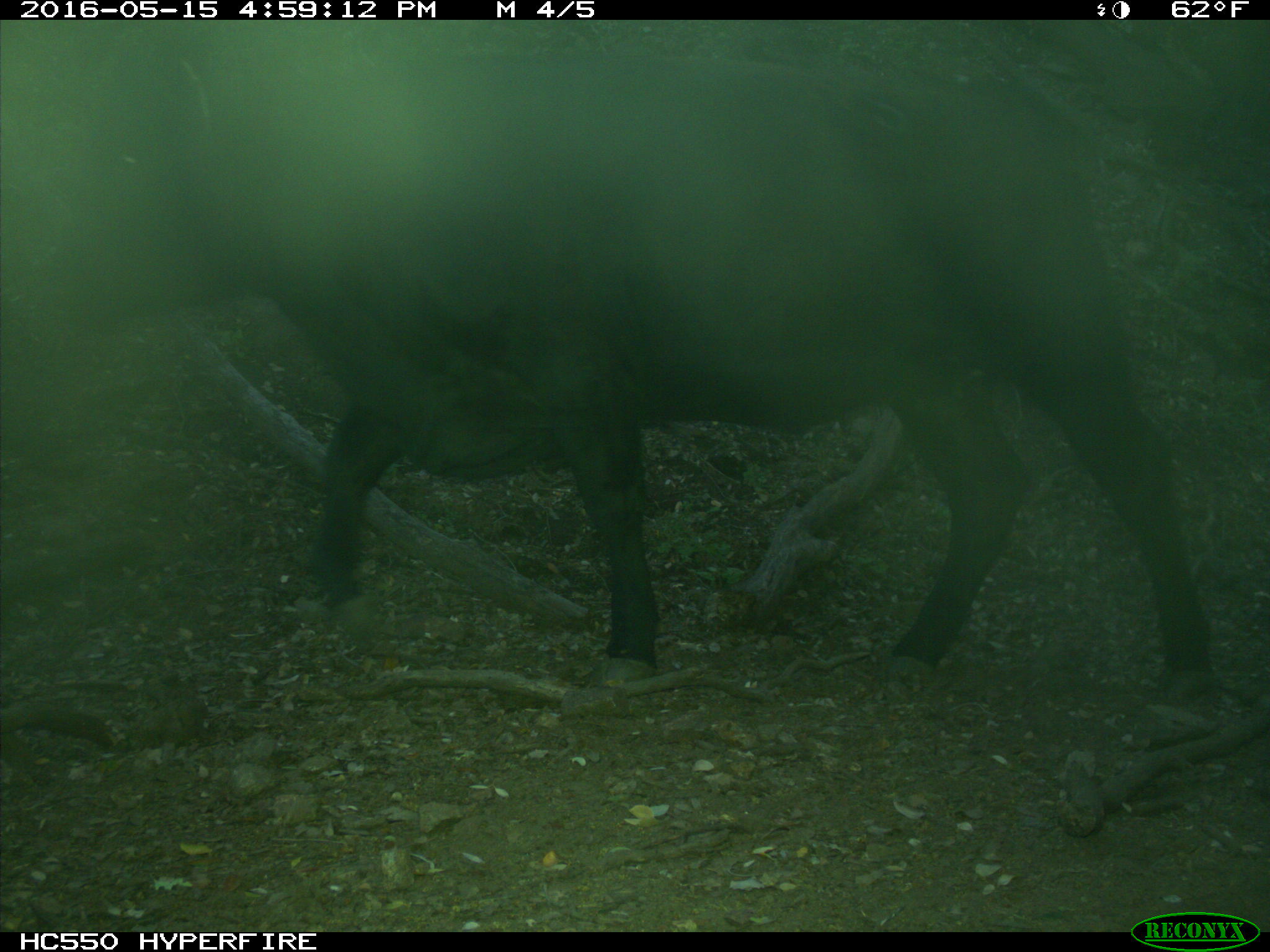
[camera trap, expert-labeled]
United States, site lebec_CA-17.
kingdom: Animalia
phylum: Chordata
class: Mammalia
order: Artiodactyla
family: Bovidae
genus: Bos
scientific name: Bos taurus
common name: domestic cow